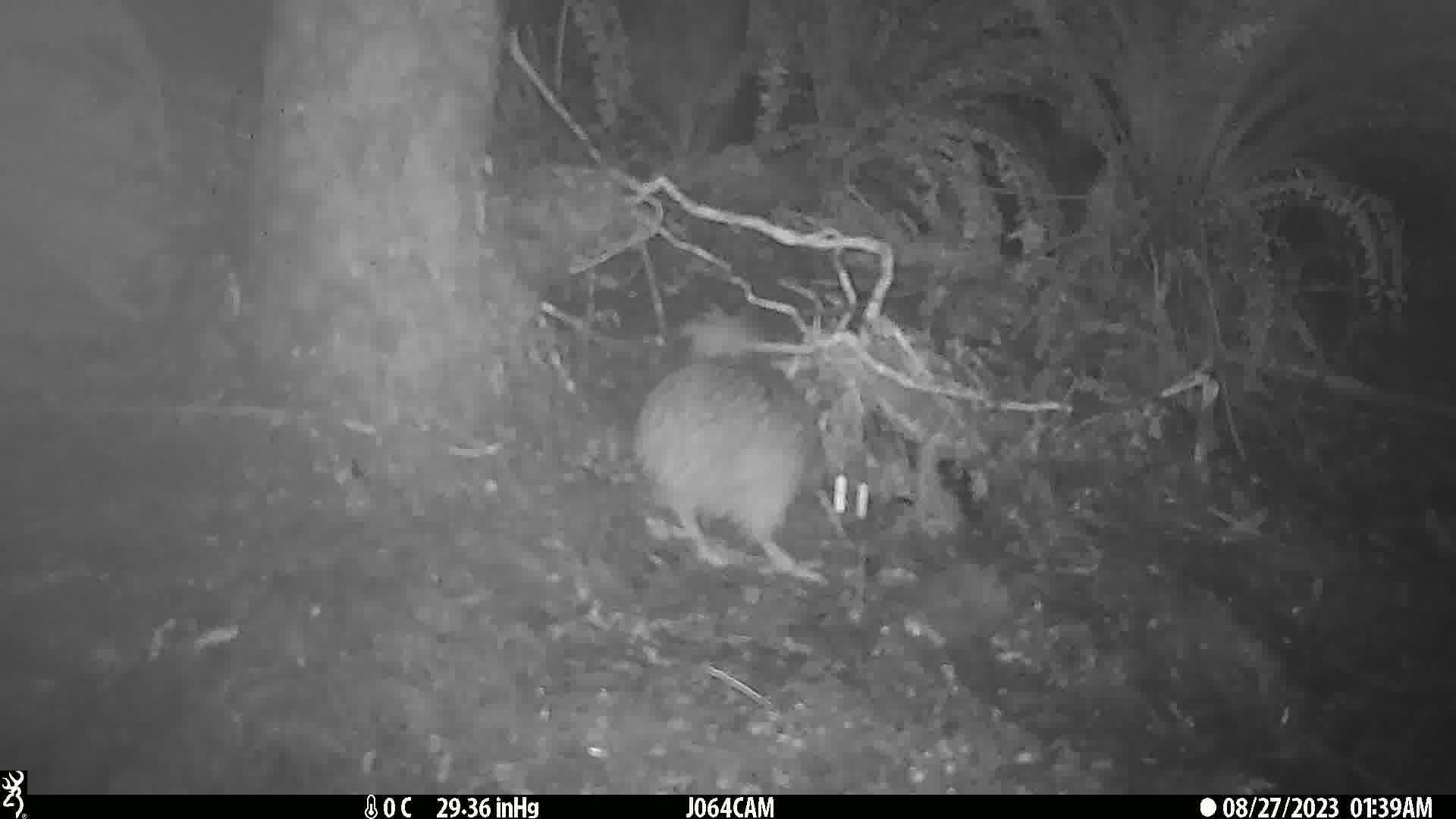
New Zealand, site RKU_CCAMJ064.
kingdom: Animalia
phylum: Chordata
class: Aves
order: Apterygiformes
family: Apterygidae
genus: Apteryx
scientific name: Apteryx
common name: kiwi